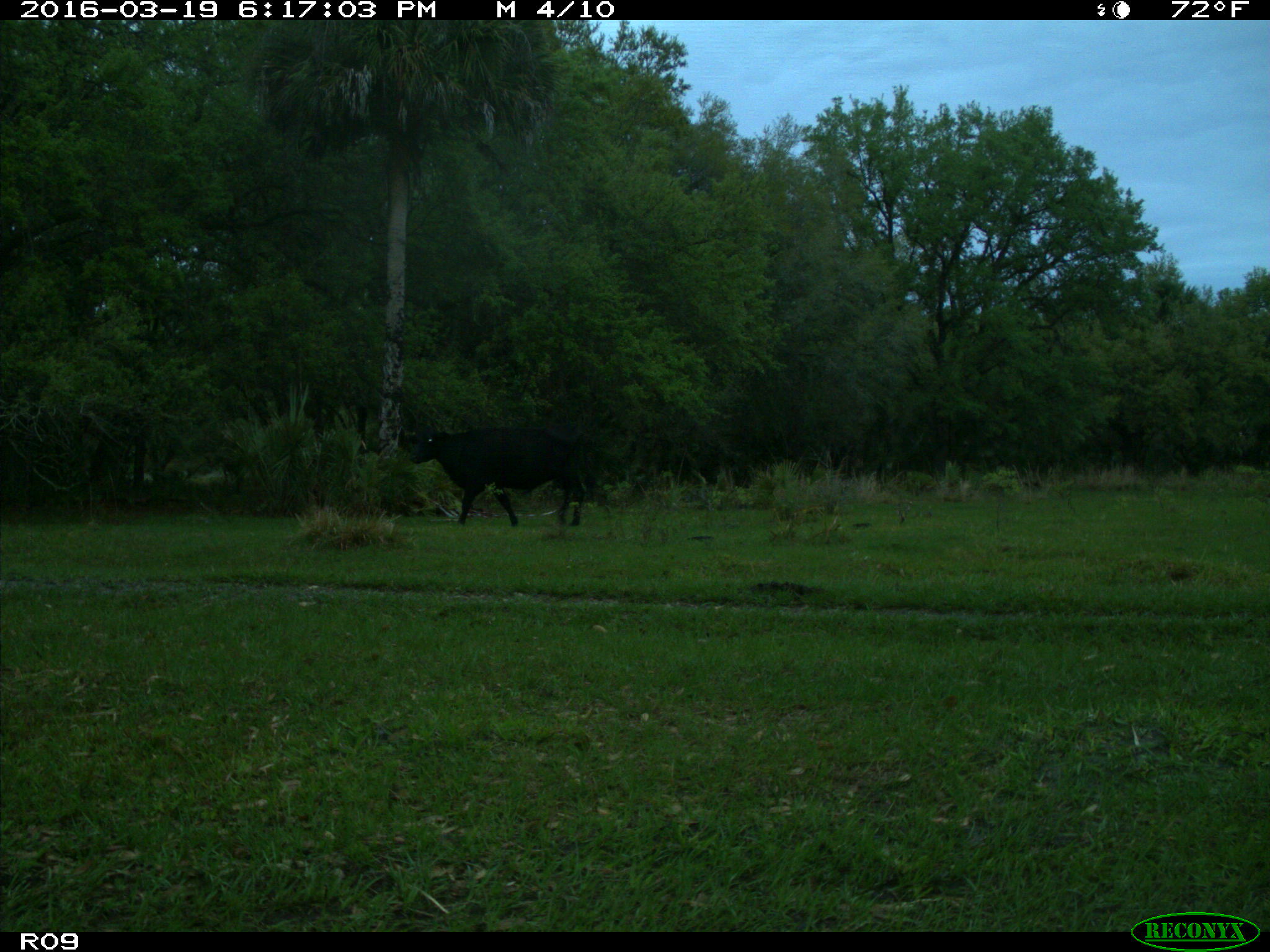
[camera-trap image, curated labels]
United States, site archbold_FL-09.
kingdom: Animalia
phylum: Chordata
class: Mammalia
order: Artiodactyla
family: Bovidae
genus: Bos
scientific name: Bos taurus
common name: domestic cow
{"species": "Bos taurus (domestic cow)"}